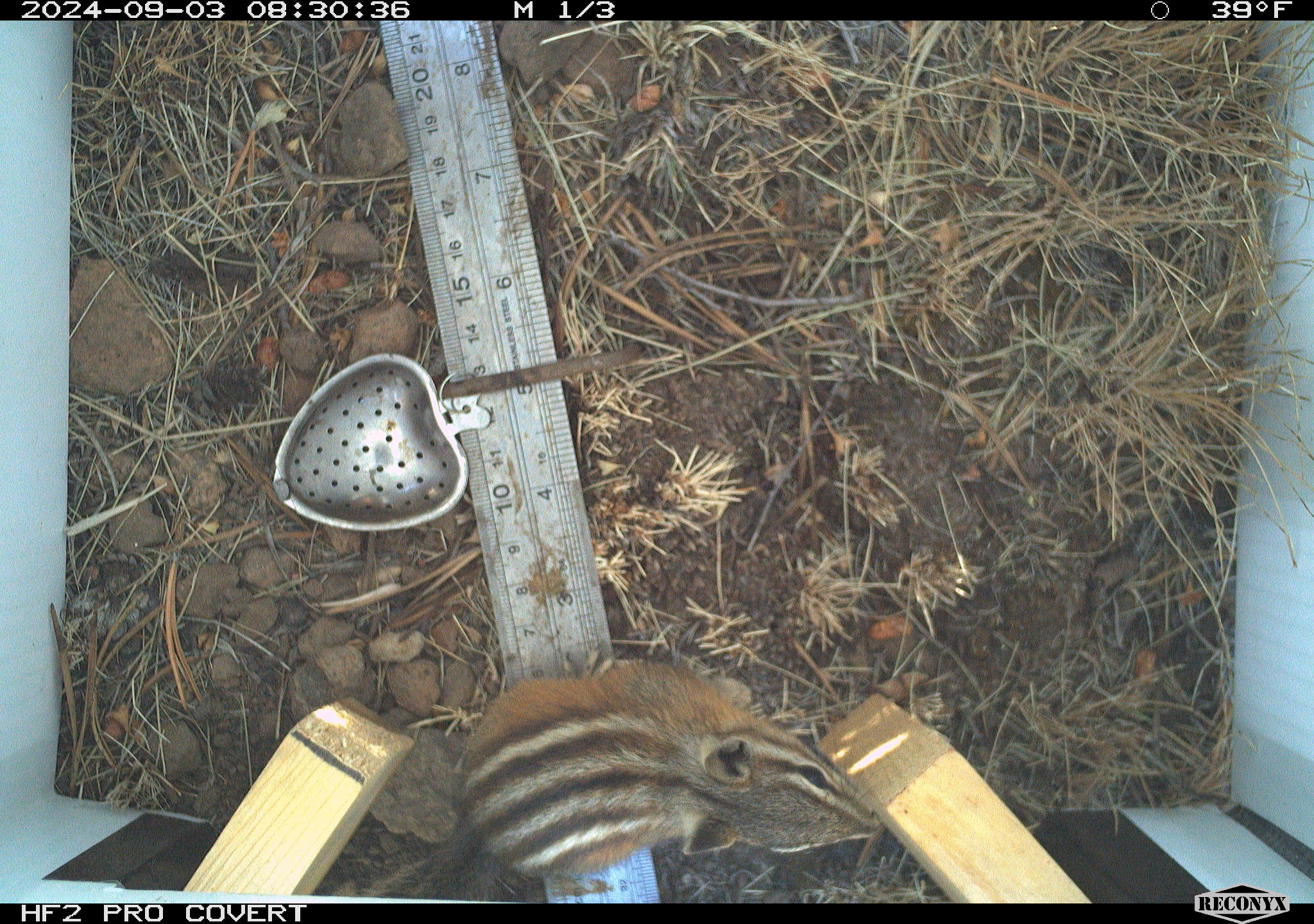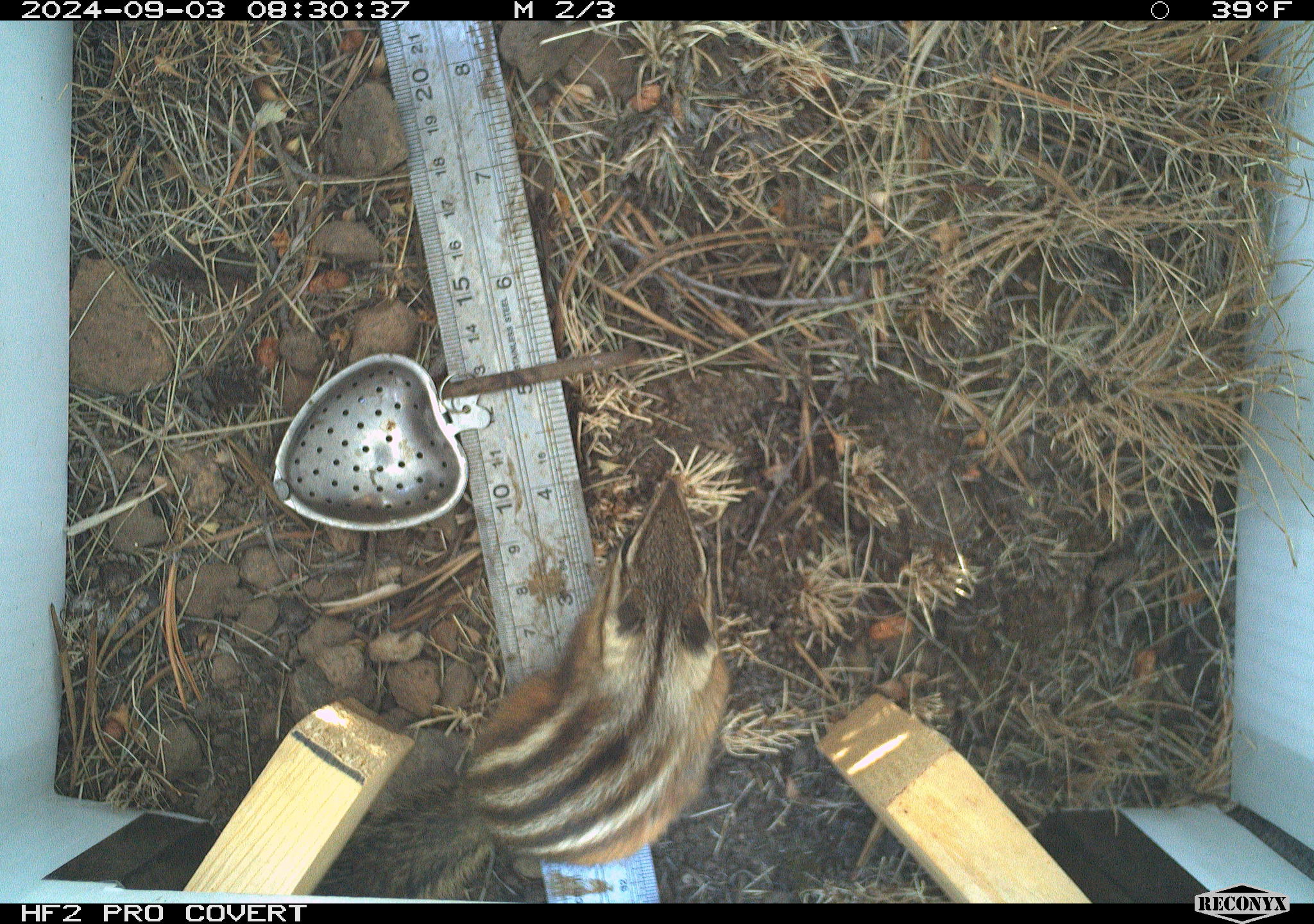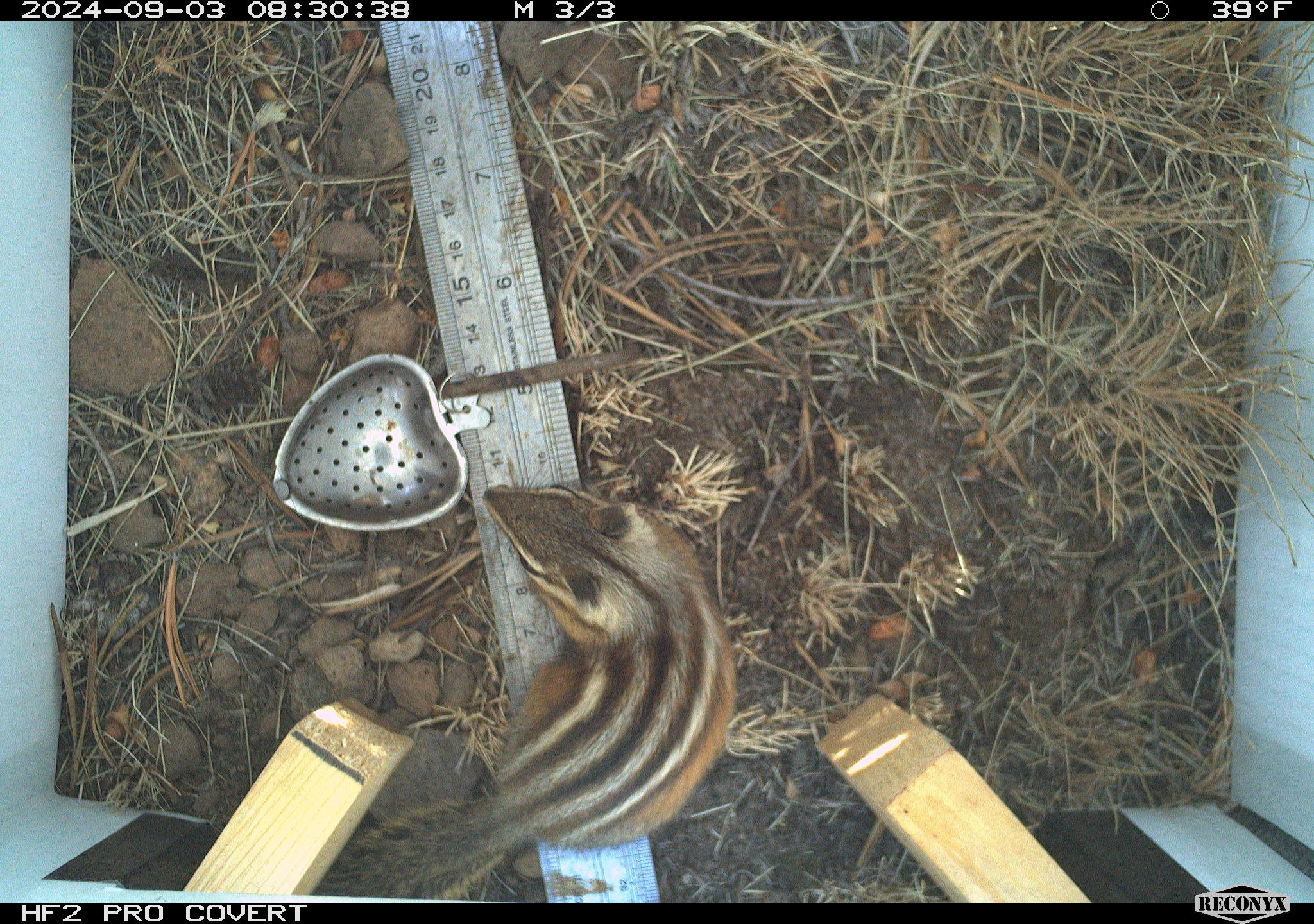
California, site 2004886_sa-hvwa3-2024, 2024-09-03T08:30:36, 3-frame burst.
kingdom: Animalia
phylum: Chordata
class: Mammalia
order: Rodentia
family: Sciuridae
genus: Neotamias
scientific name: Neotamias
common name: western chipmunks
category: neotamias species